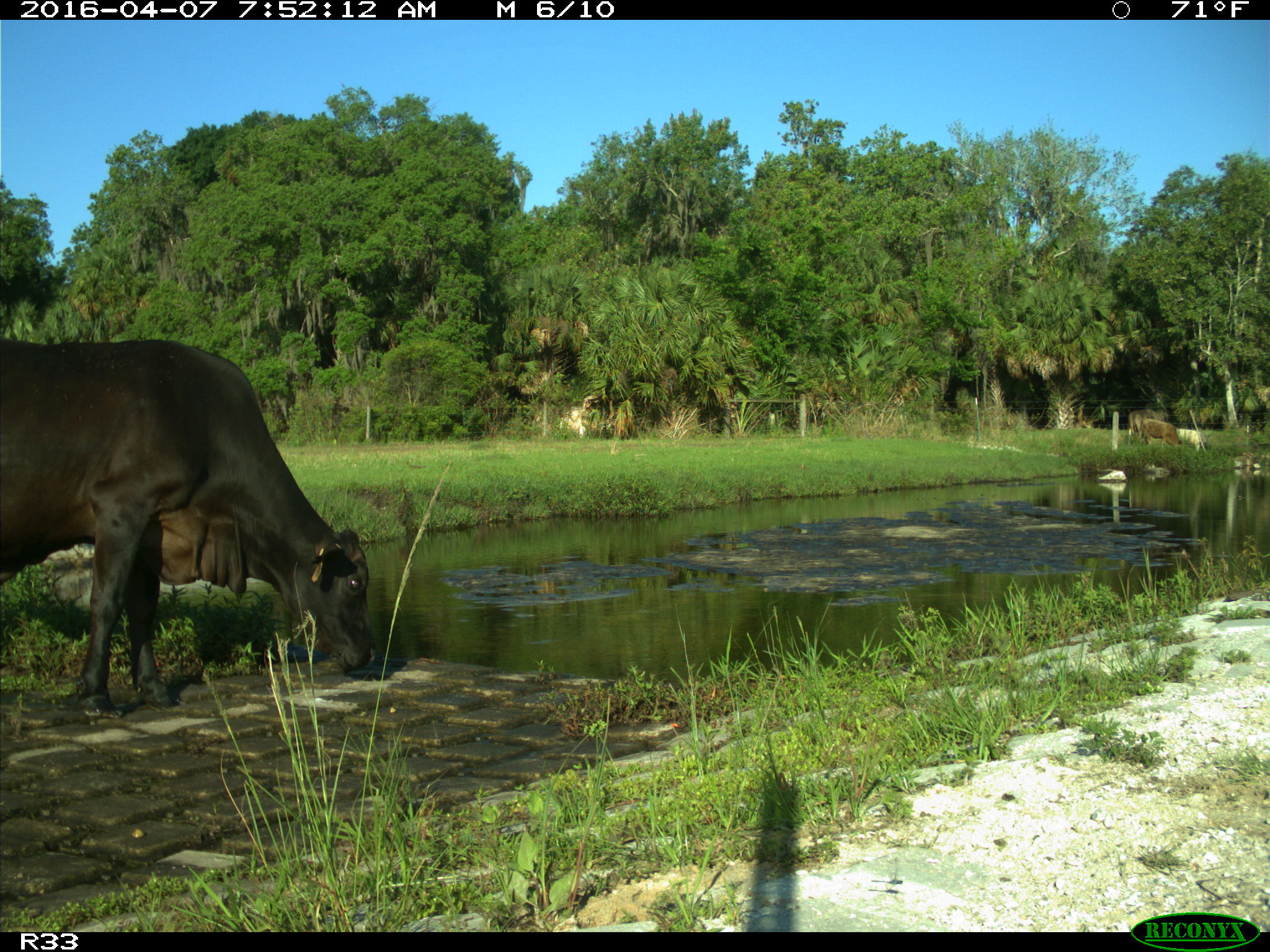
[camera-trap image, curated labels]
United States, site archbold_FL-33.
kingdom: Animalia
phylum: Chordata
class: Mammalia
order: Artiodactyla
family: Bovidae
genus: Bos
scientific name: Bos taurus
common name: domestic cow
Bos taurus (domestic cow).